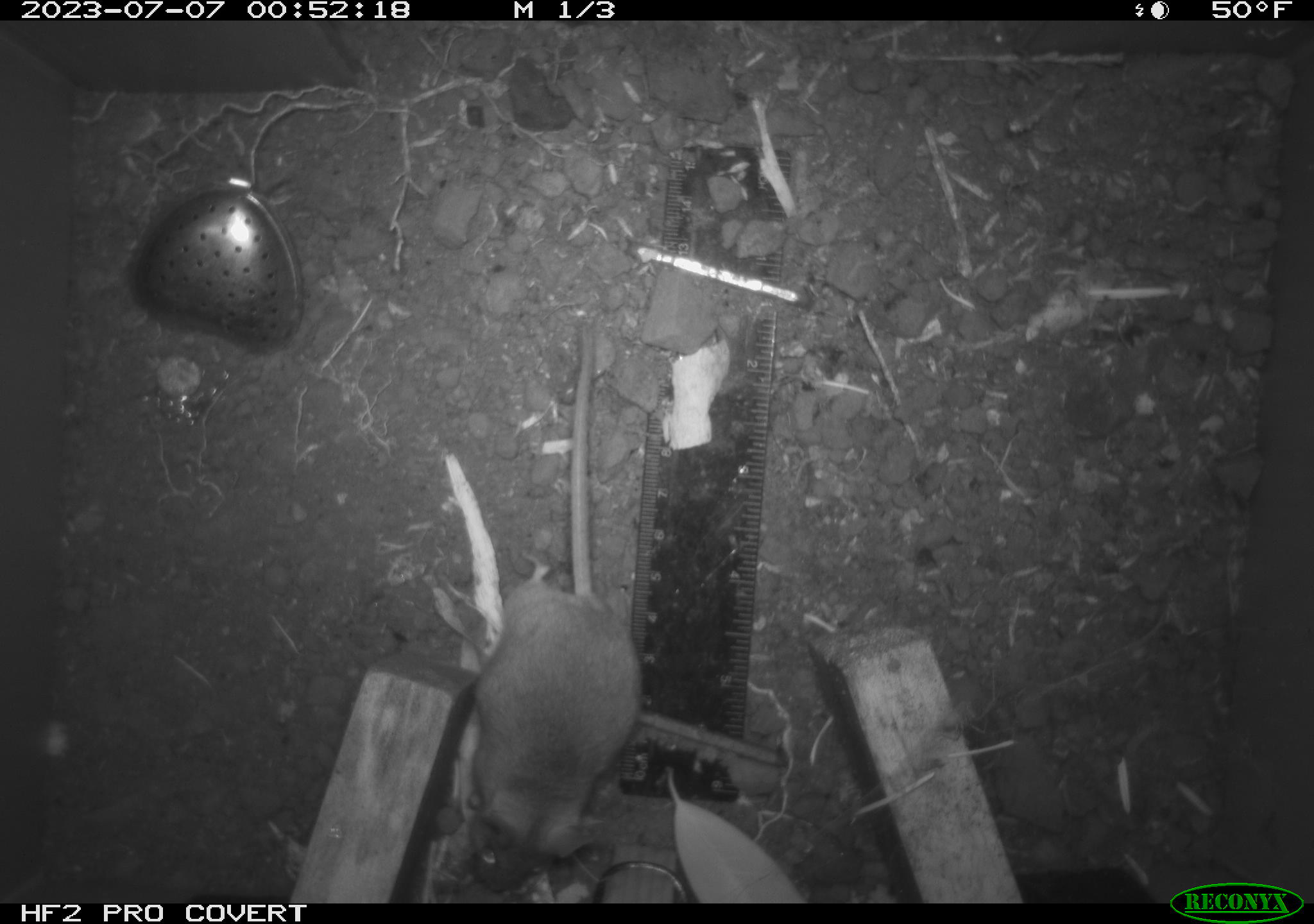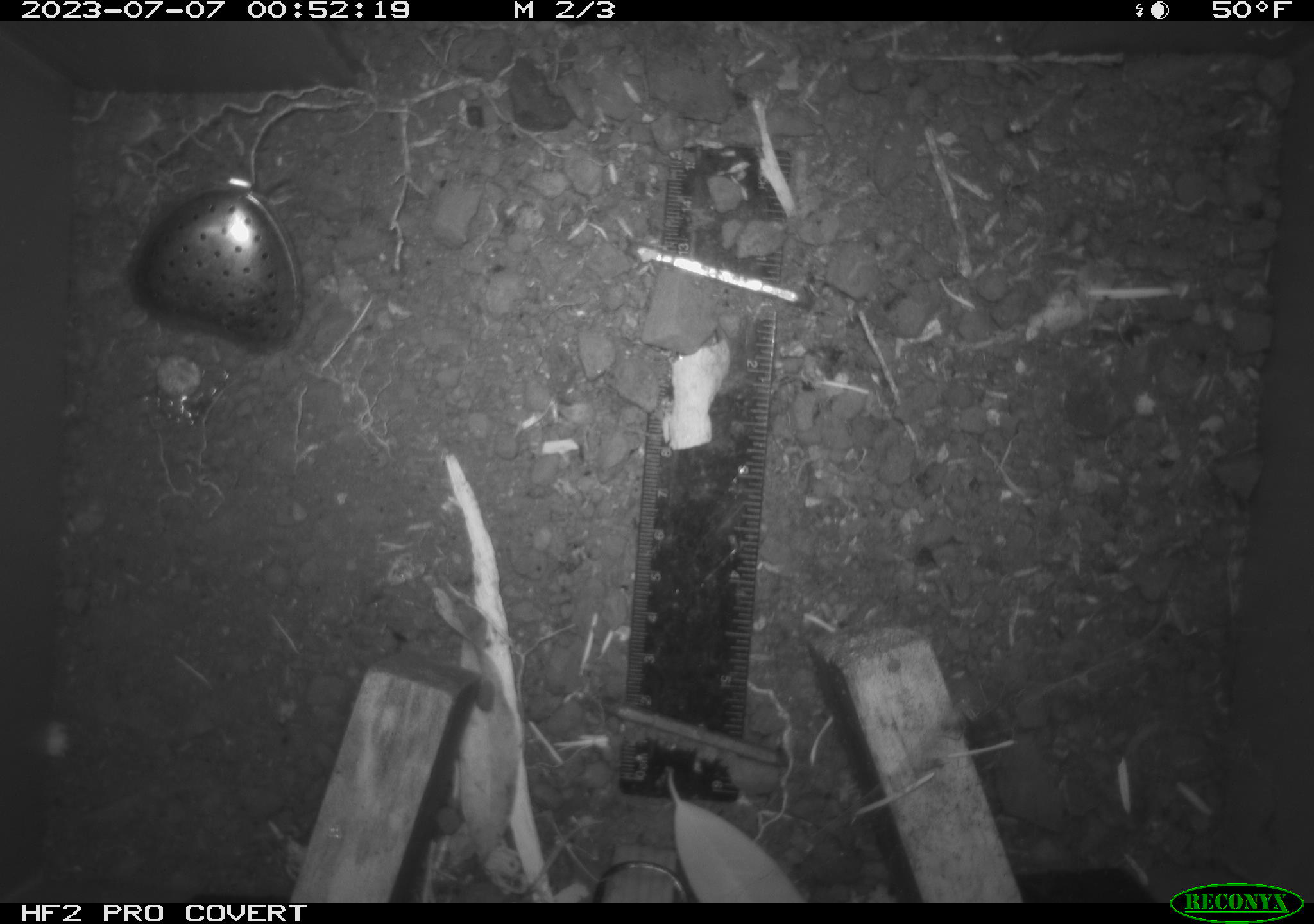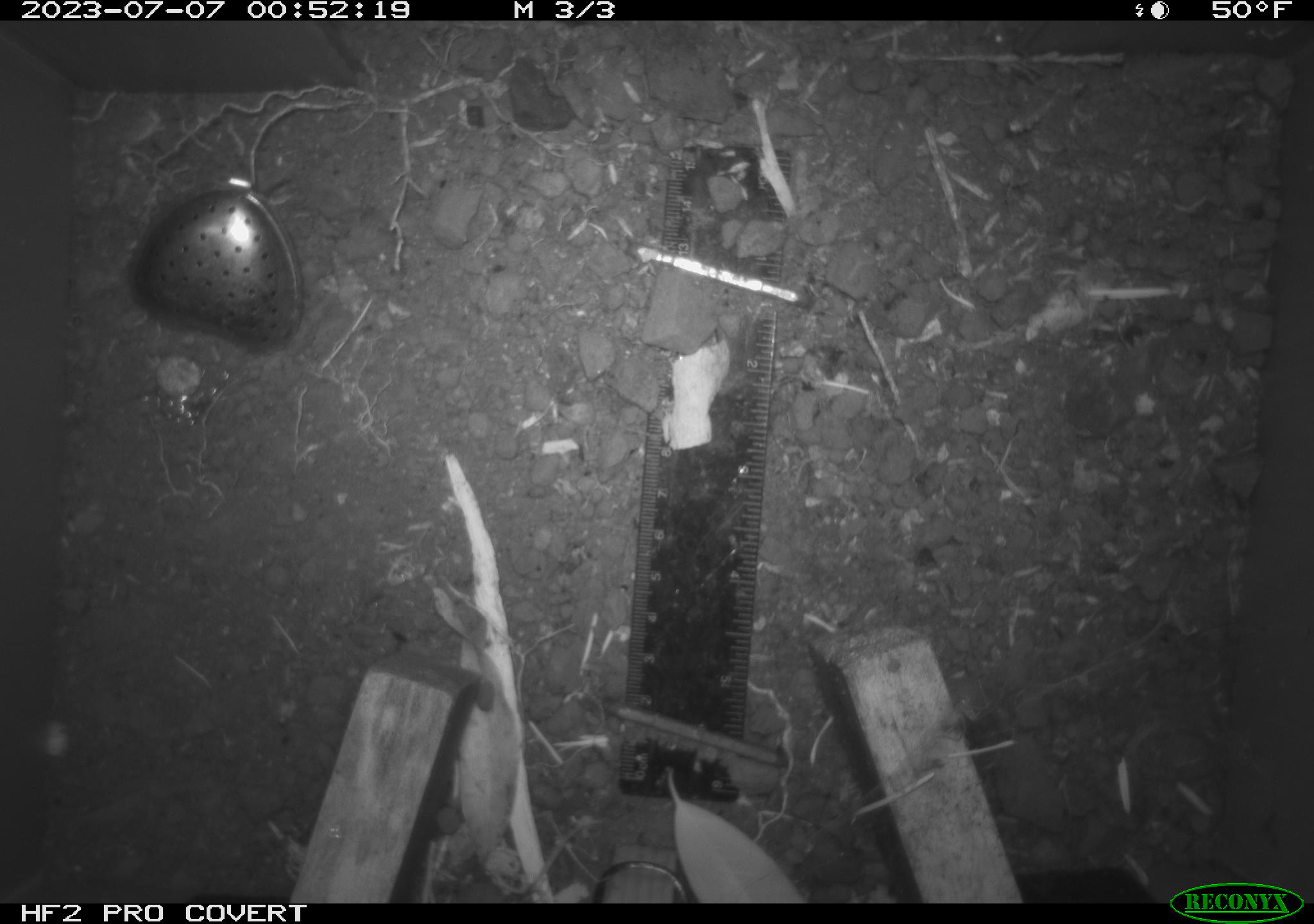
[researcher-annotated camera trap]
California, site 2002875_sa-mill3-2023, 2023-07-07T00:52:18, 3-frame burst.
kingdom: Animalia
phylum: Chordata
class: Mammalia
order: Rodentia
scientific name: Rodentia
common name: mouse species